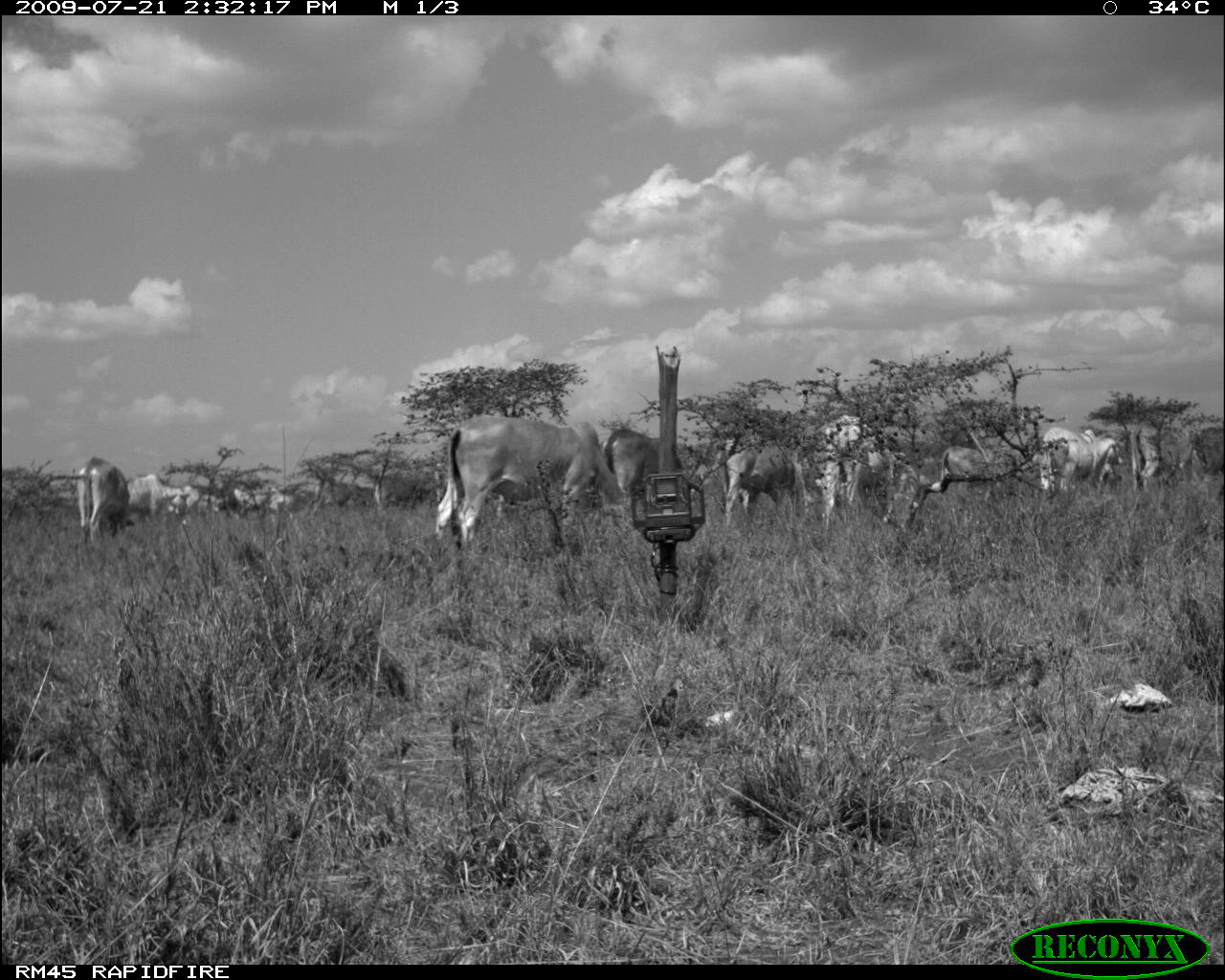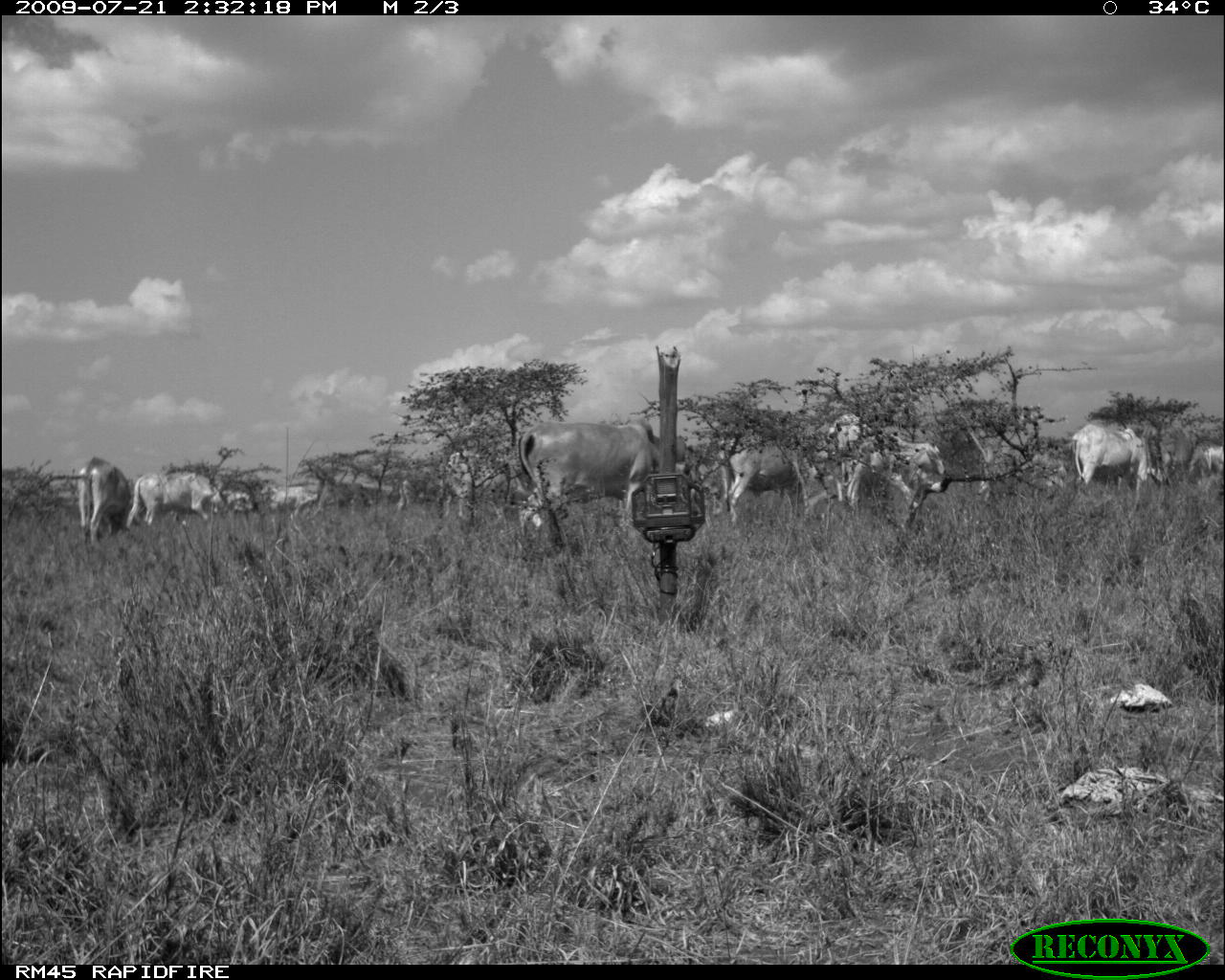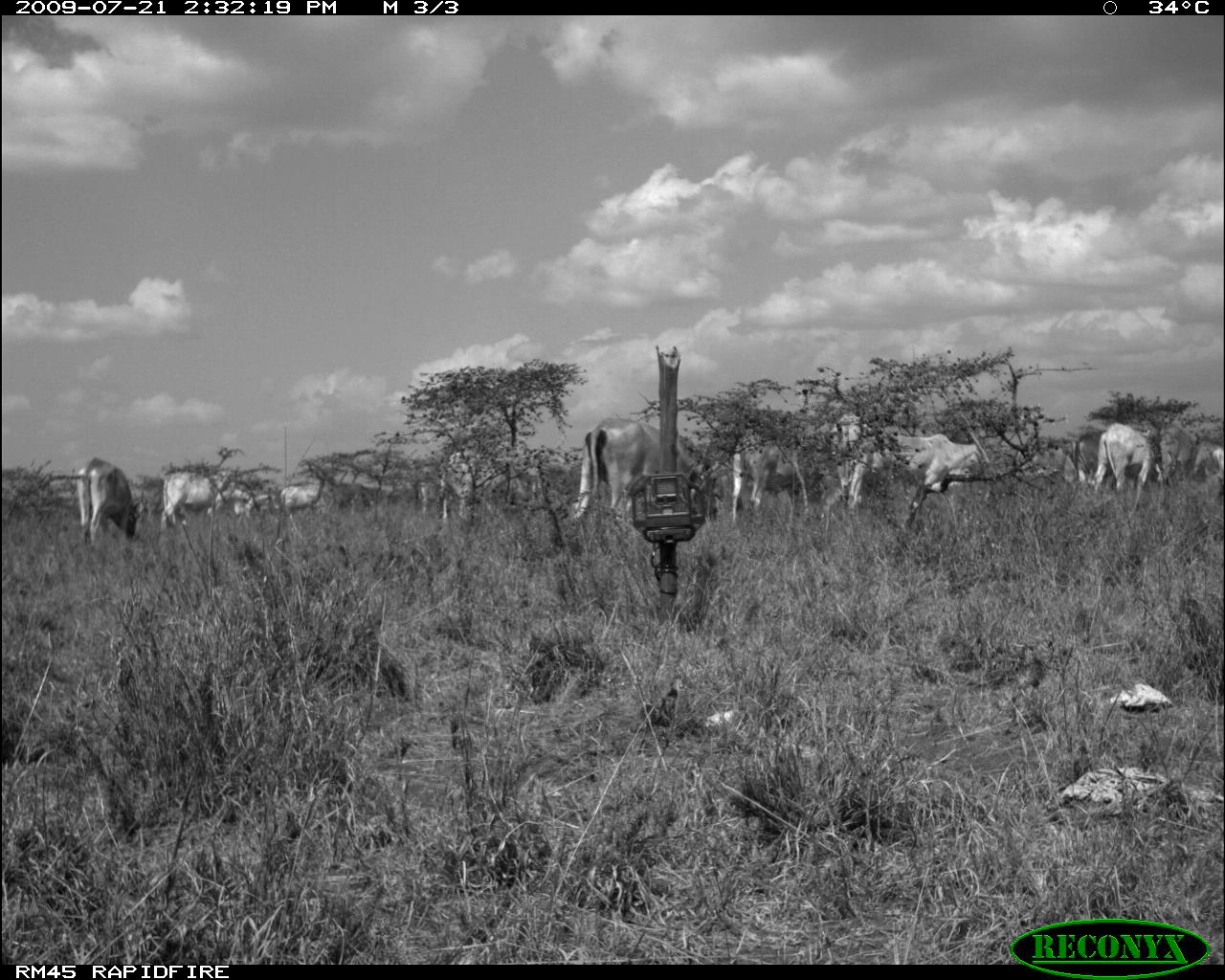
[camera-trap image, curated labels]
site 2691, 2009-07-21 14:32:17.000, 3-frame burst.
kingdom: Animalia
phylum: Chordata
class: Mammalia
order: Artiodactyla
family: Bovidae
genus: Bos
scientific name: Bos taurus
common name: domestic cattle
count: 14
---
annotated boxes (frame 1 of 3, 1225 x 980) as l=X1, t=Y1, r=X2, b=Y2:
bos taurus: l=435, t=416, r=634, b=572; l=817, t=416, r=931, b=536; l=600, t=427, r=710, b=511; l=725, t=447, r=809, b=521; l=1036, t=426, r=1126, b=489; l=74, t=453, r=133, b=544; l=939, t=440, r=1019, b=499; l=1129, t=416, r=1181, b=495; l=126, t=472, r=189, b=520; l=1188, t=417, r=1222, b=487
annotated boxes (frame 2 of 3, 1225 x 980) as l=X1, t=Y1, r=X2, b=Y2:
bos taurus: l=519, t=421, r=692, b=525; l=812, t=413, r=949, b=510; l=1071, t=423, r=1170, b=493; l=724, t=436, r=799, b=517; l=441, t=451, r=529, b=518; l=127, t=472, r=222, b=527; l=78, t=457, r=131, b=543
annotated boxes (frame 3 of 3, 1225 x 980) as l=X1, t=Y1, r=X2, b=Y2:
group: l=77, t=412, r=1224, b=544